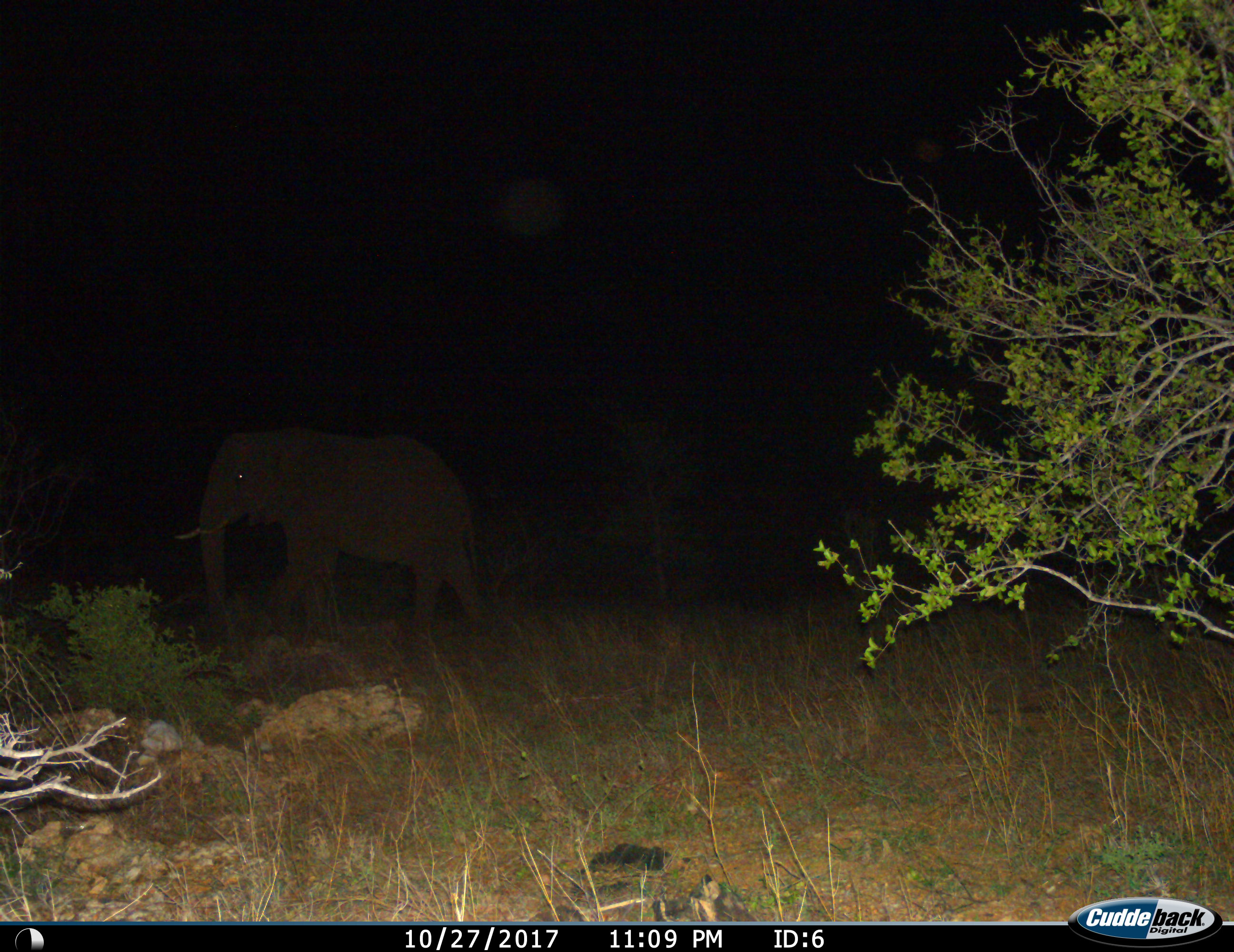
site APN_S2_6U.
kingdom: Animalia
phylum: Chordata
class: Mammalia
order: Proboscidea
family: Elephantidae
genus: Loxodonta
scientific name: Loxodonta africana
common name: african bush elephant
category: elephant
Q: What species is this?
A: Elephant (african bush elephant) (Loxodonta africana).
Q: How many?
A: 1.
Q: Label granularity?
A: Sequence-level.